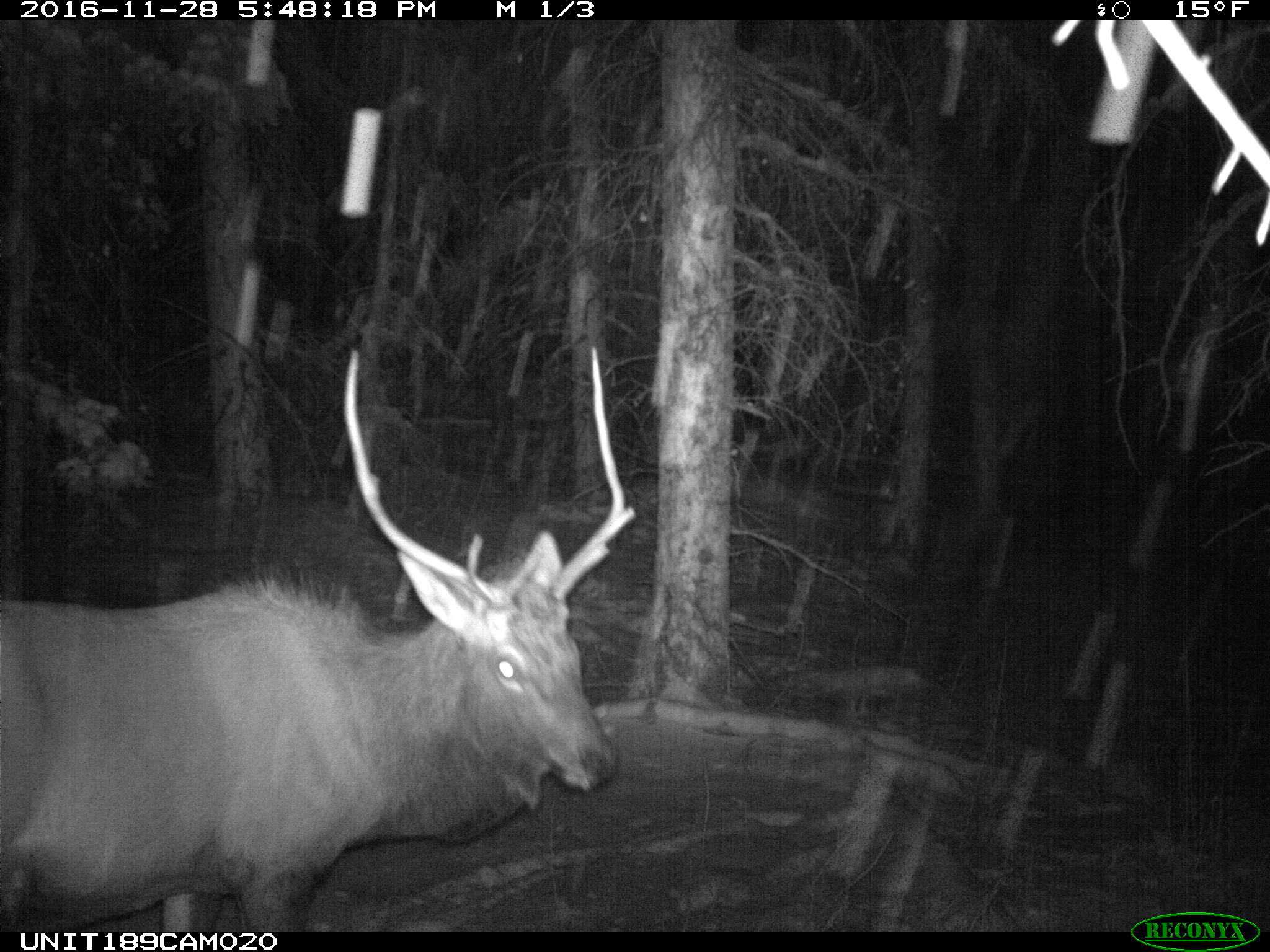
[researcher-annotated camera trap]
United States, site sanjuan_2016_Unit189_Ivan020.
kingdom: Animalia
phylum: Chordata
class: Mammalia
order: Artiodactyla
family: Cervidae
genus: Cervus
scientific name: Cervus elaphus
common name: red deer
Cervus elaphus (red deer).